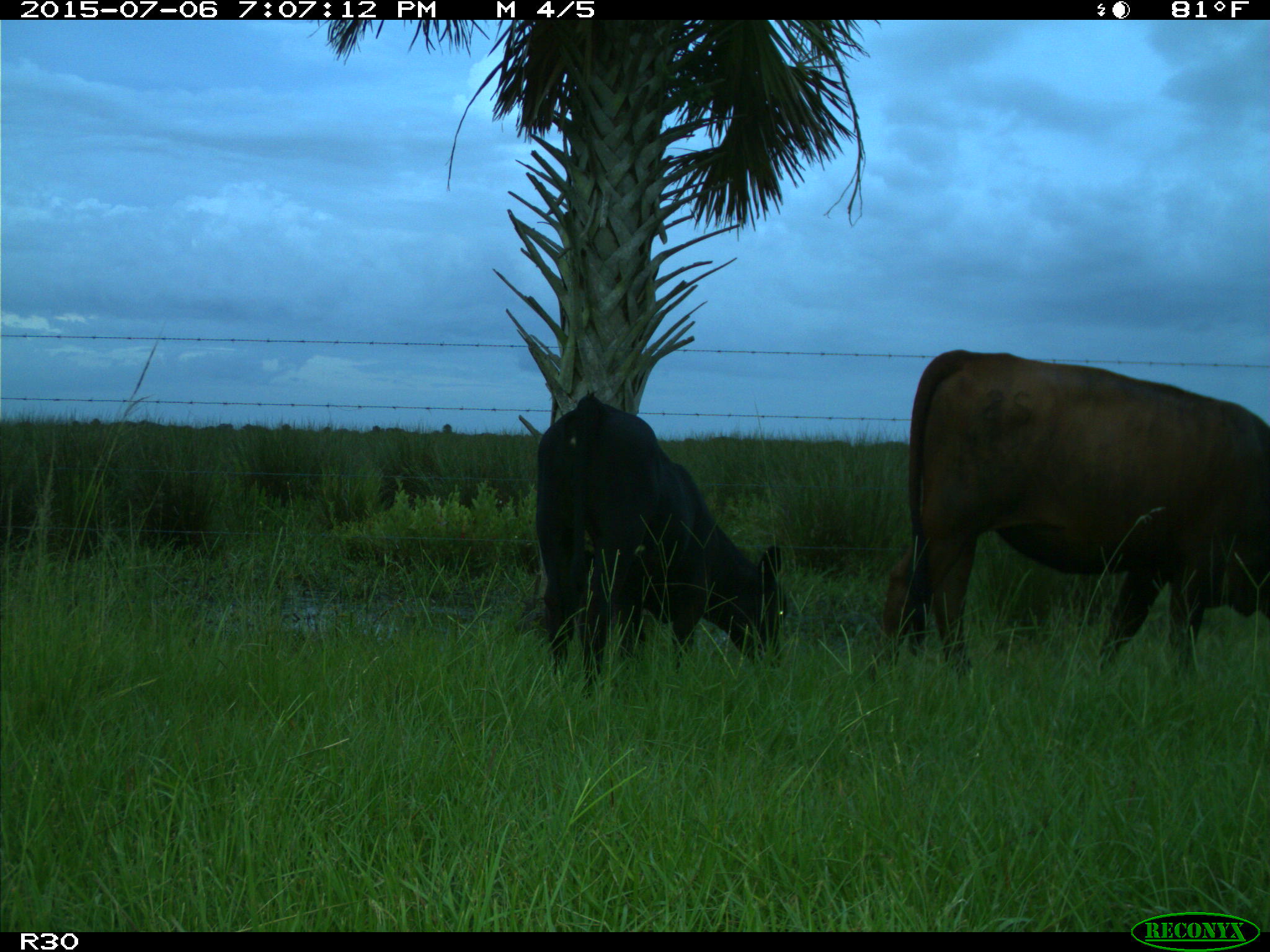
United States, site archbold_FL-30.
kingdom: Animalia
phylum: Chordata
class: Mammalia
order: Artiodactyla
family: Bovidae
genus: Bos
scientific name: Bos taurus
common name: domestic cow